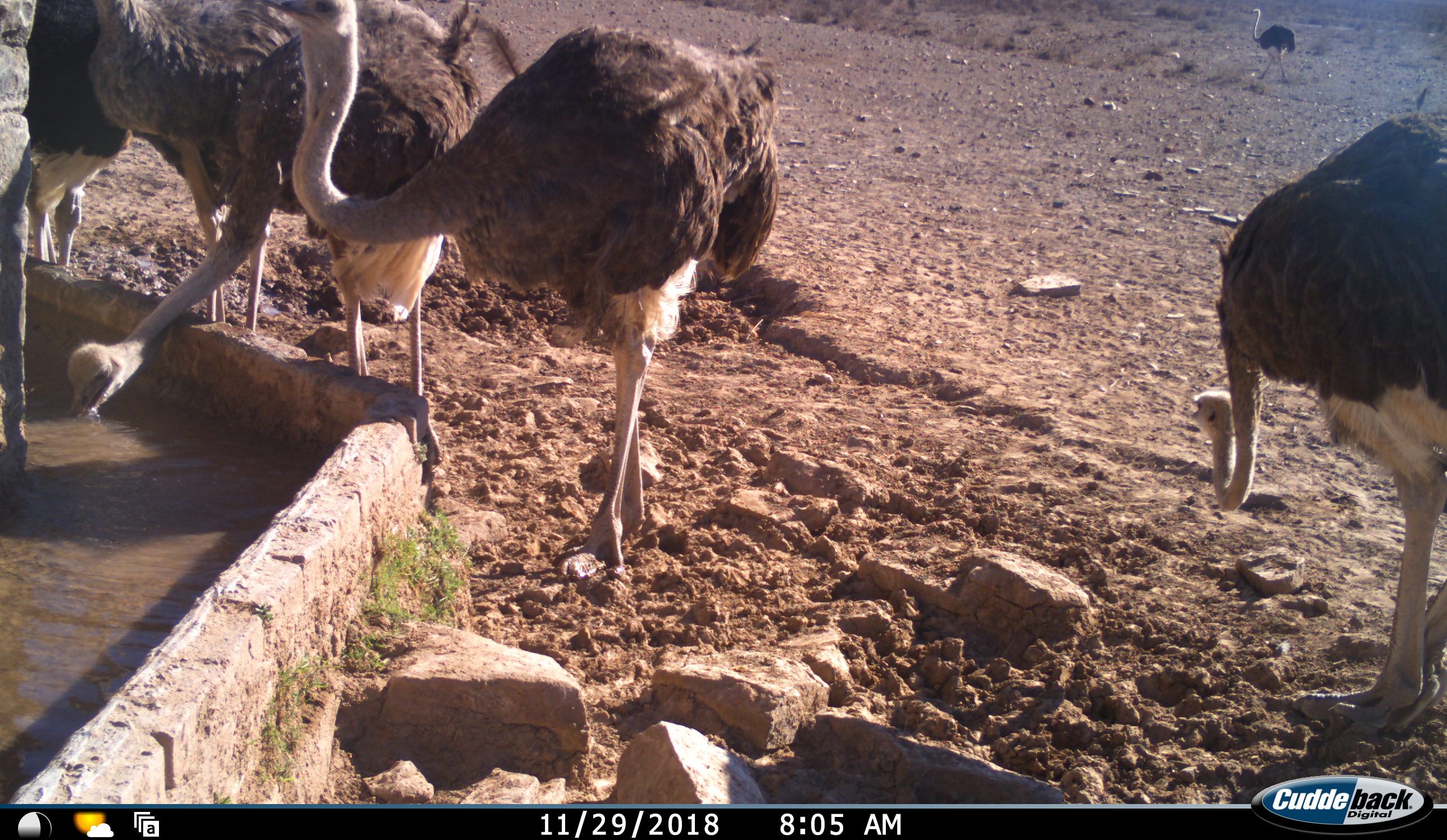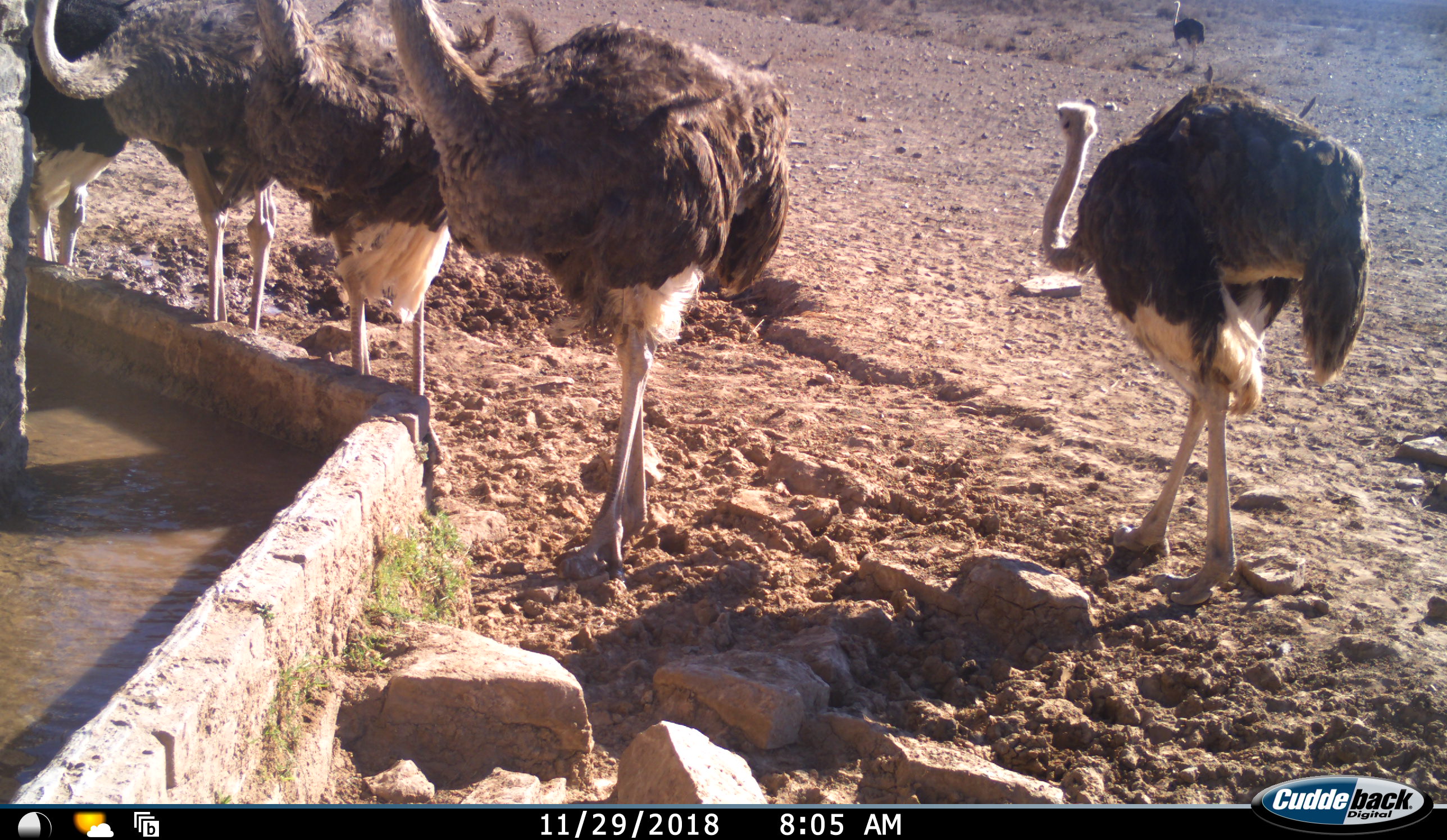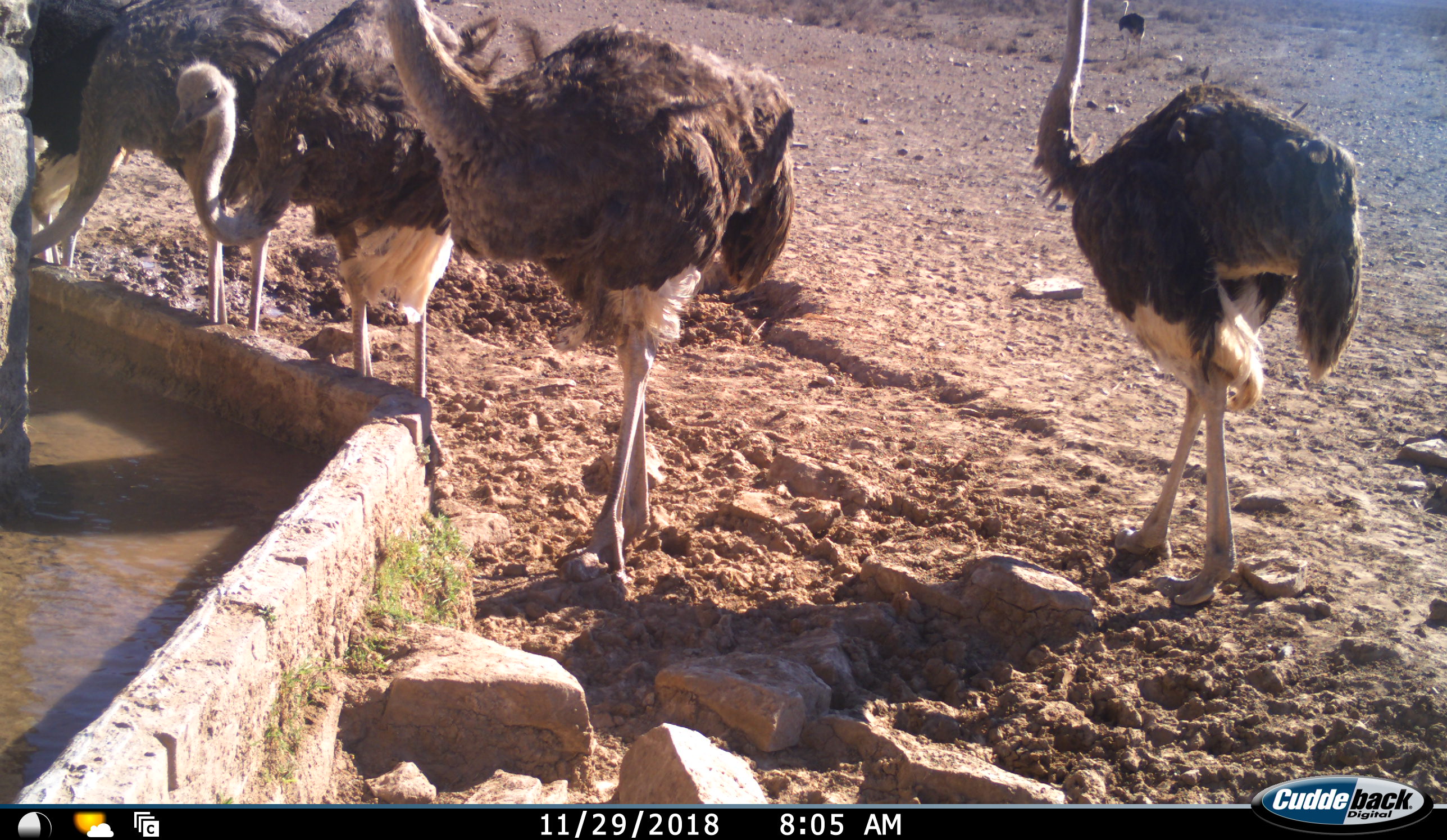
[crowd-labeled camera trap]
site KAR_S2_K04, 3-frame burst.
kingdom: Animalia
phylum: Chordata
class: Aves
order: Struthioniformes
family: Struthionidae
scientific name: Struthionidae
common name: ostrich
Ostrich (Struthionidae), count 6. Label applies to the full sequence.